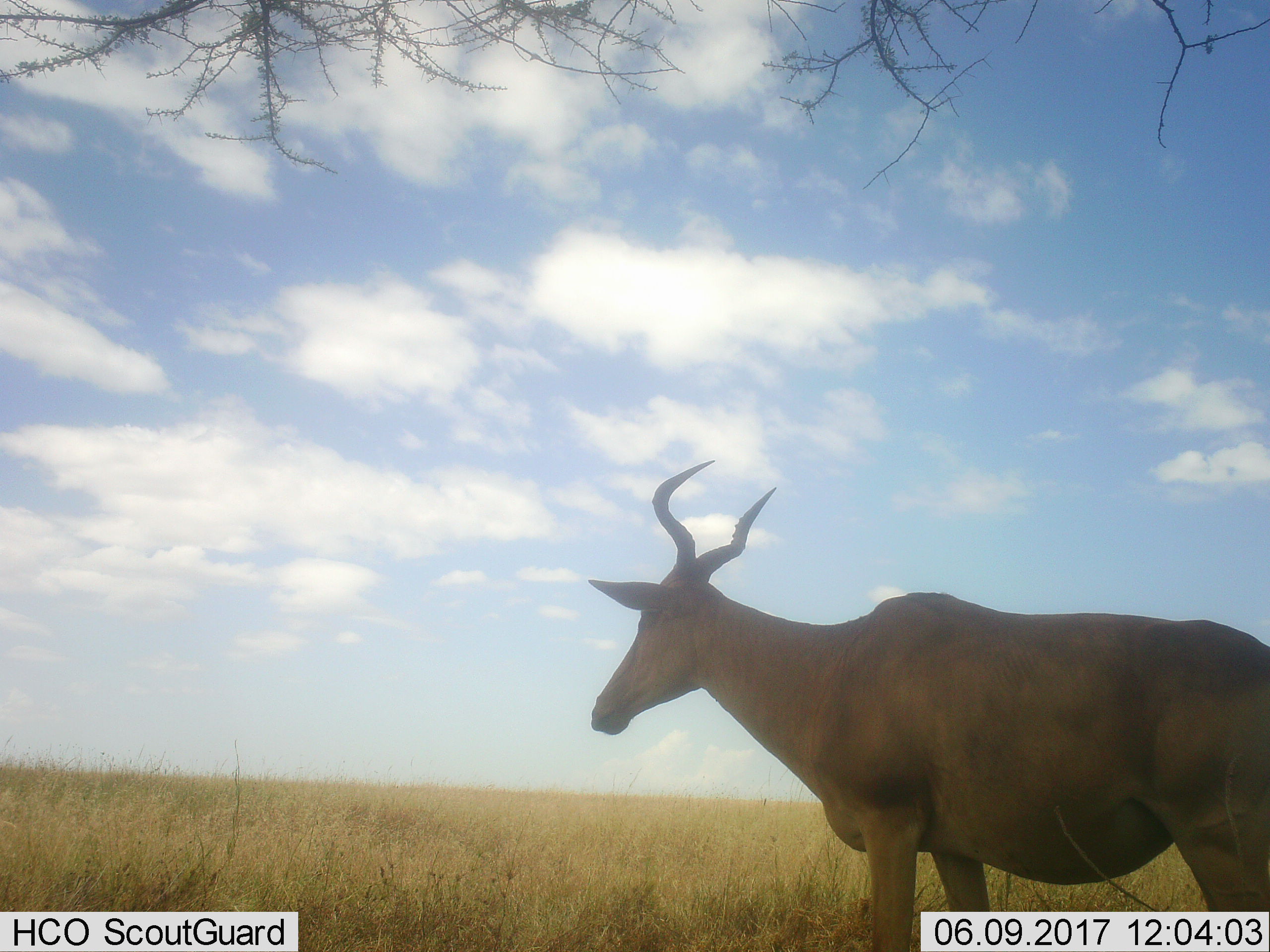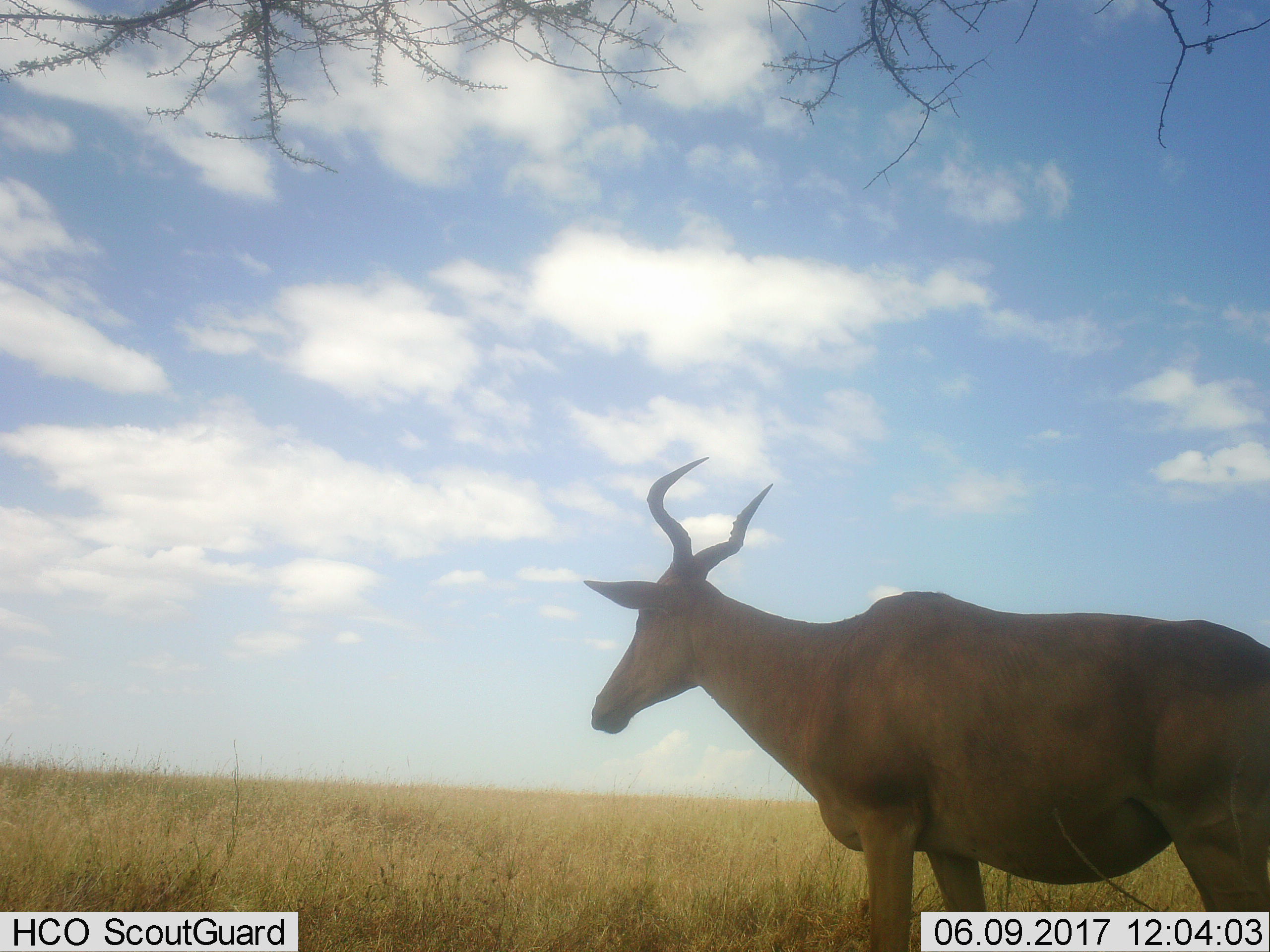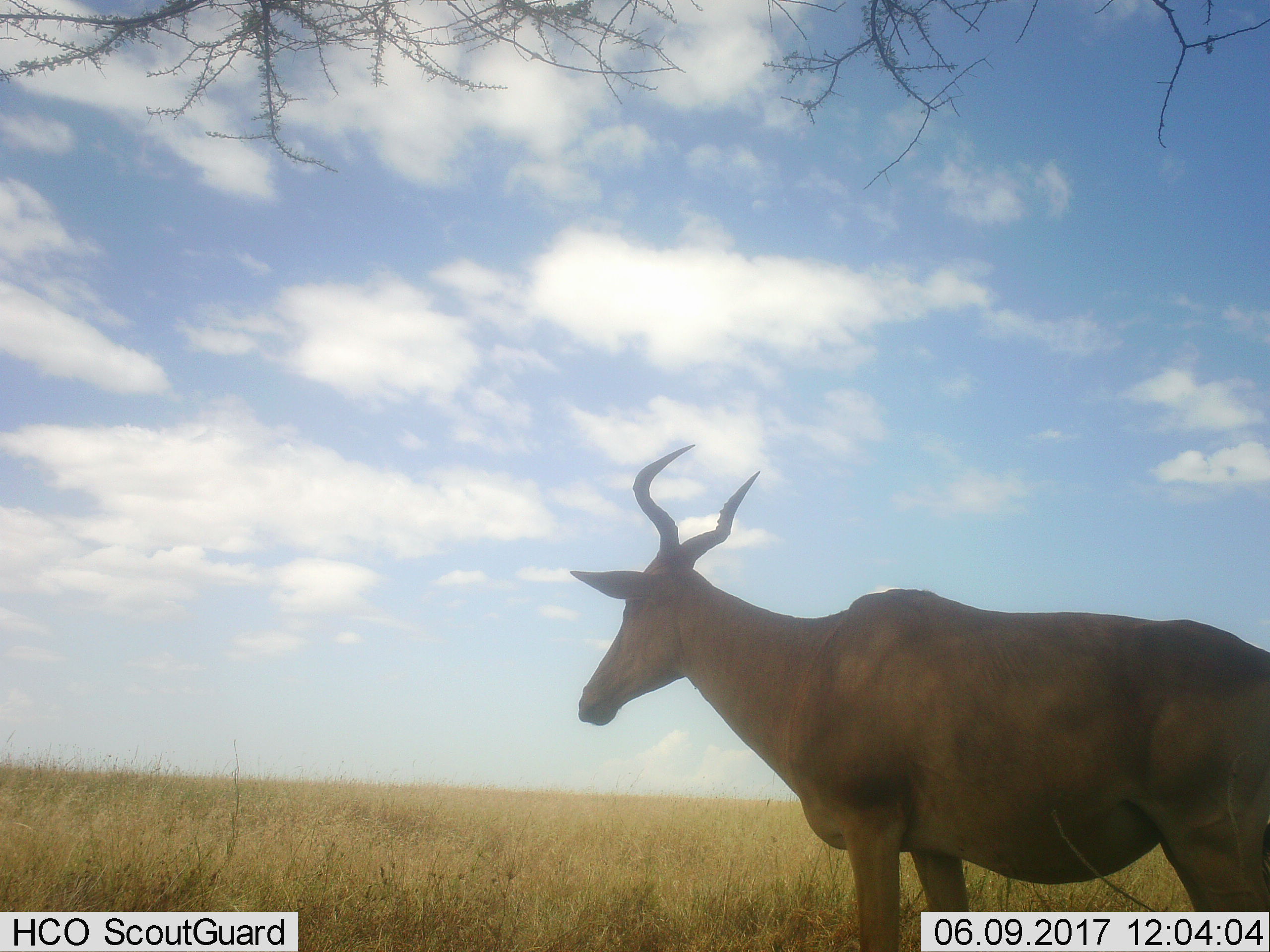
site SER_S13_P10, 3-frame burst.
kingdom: Animalia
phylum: Chordata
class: Mammalia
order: Artiodactyla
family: Bovidae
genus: Alcelaphus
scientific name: Alcelaphus buselaphus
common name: hartebeest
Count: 1.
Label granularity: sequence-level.